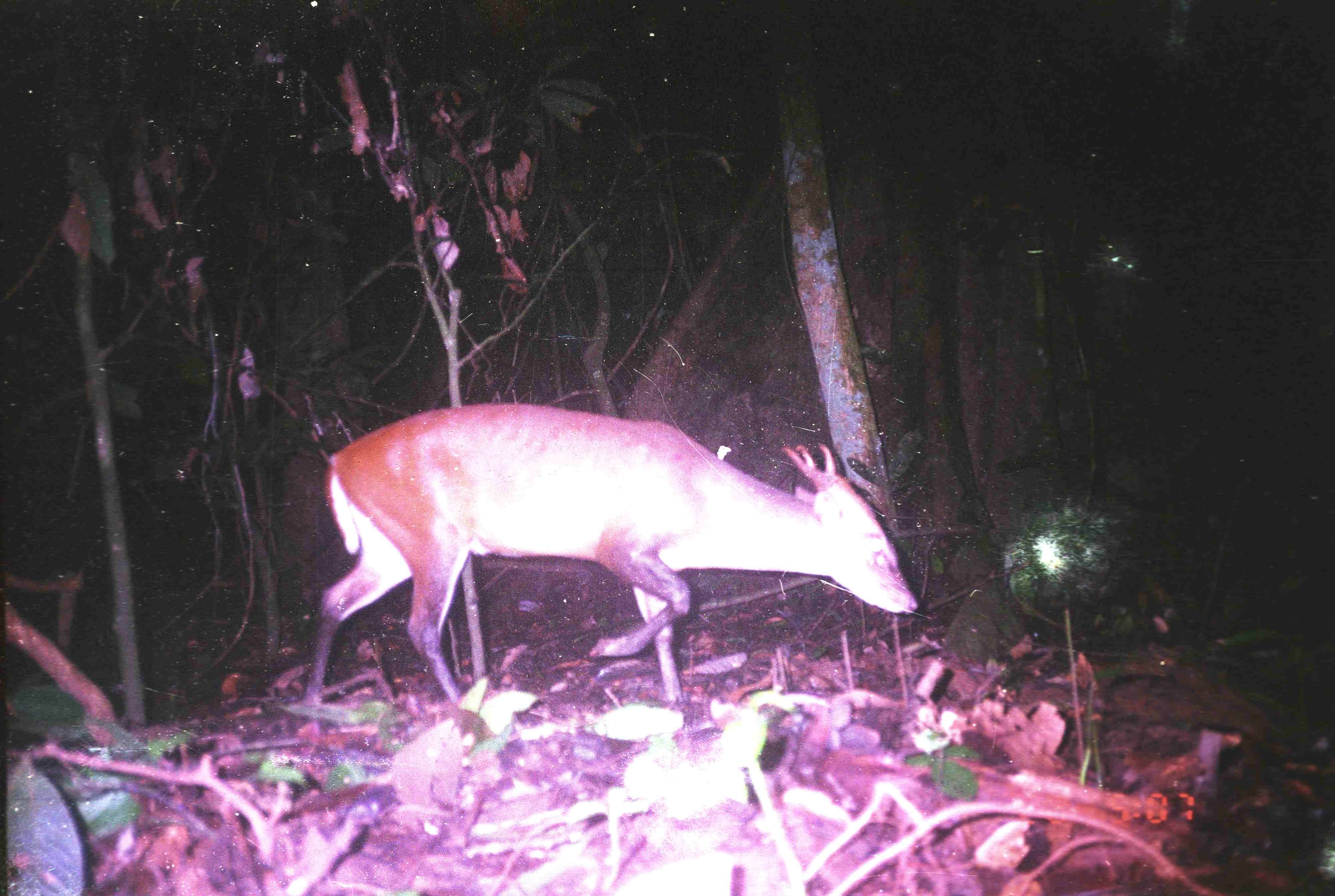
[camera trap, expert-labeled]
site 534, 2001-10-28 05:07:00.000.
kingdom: Animalia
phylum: Chordata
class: Mammalia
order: Artiodactyla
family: Cervidae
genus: Muntiacus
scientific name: Muntiacus muntjak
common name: southern red muntjac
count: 1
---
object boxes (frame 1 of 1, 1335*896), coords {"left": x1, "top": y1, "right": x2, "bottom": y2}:
muntiacus muntjak: {"left": 301, "top": 399, "right": 915, "bottom": 709}